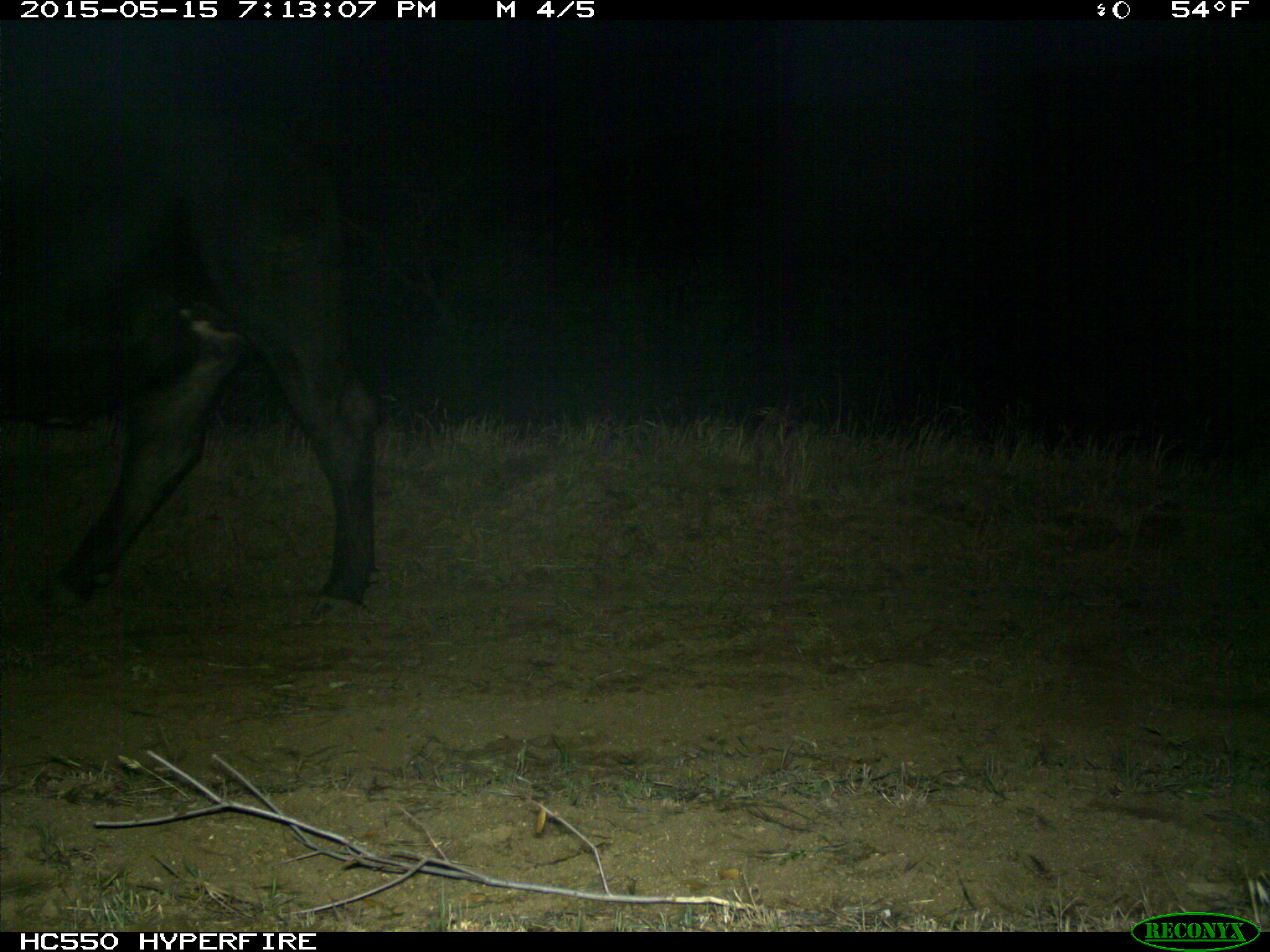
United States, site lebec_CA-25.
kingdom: Animalia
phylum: Chordata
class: Mammalia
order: Artiodactyla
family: Bovidae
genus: Bos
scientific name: Bos taurus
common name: domestic cow